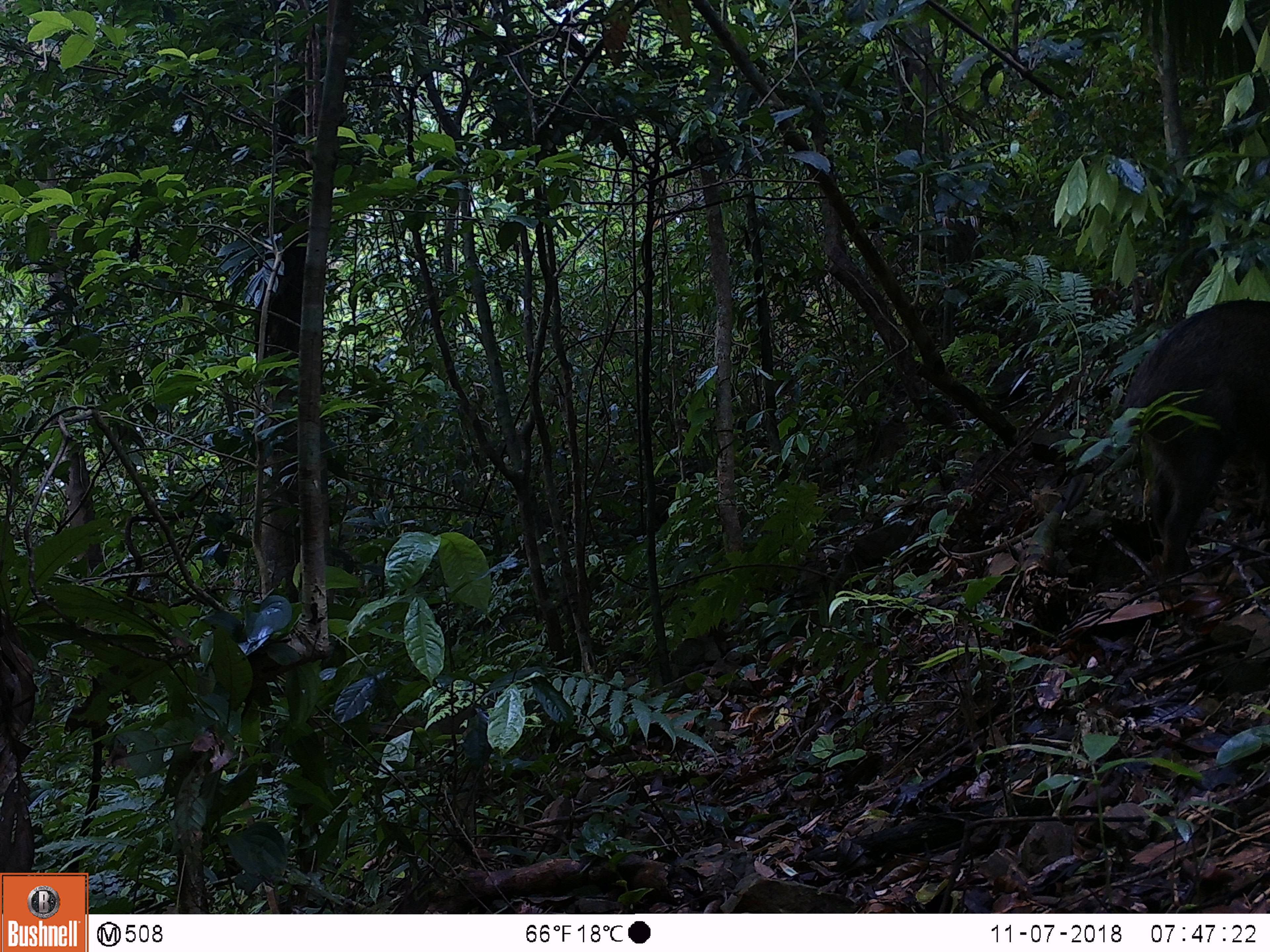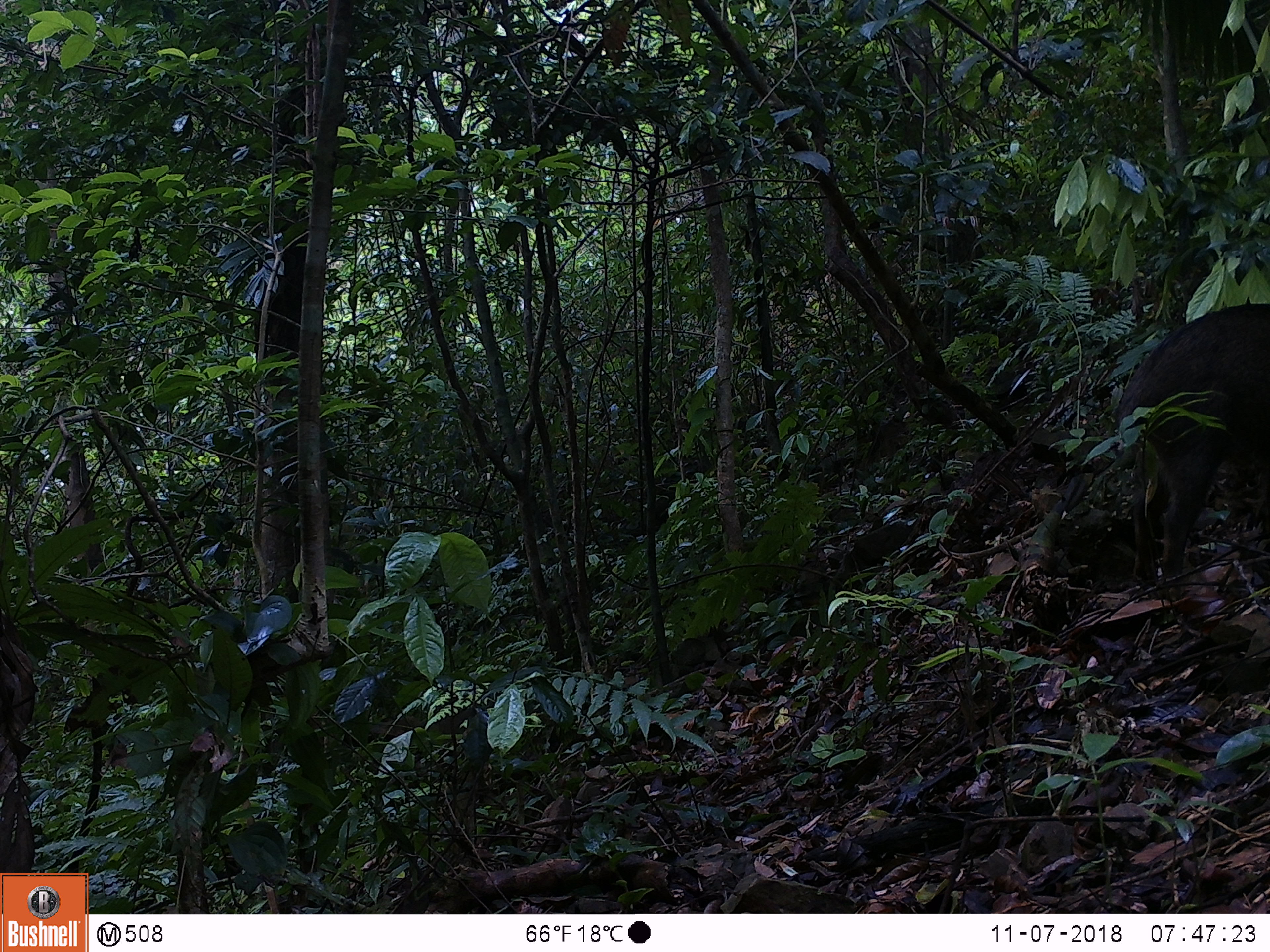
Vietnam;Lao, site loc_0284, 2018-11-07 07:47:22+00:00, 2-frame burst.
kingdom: Animalia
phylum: Chordata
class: Mammalia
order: Artiodactyla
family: Suidae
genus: Sus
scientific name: Sus scrofa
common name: eurasian wild pig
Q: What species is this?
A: Eurasian wild pig (Sus scrofa).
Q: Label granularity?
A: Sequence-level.